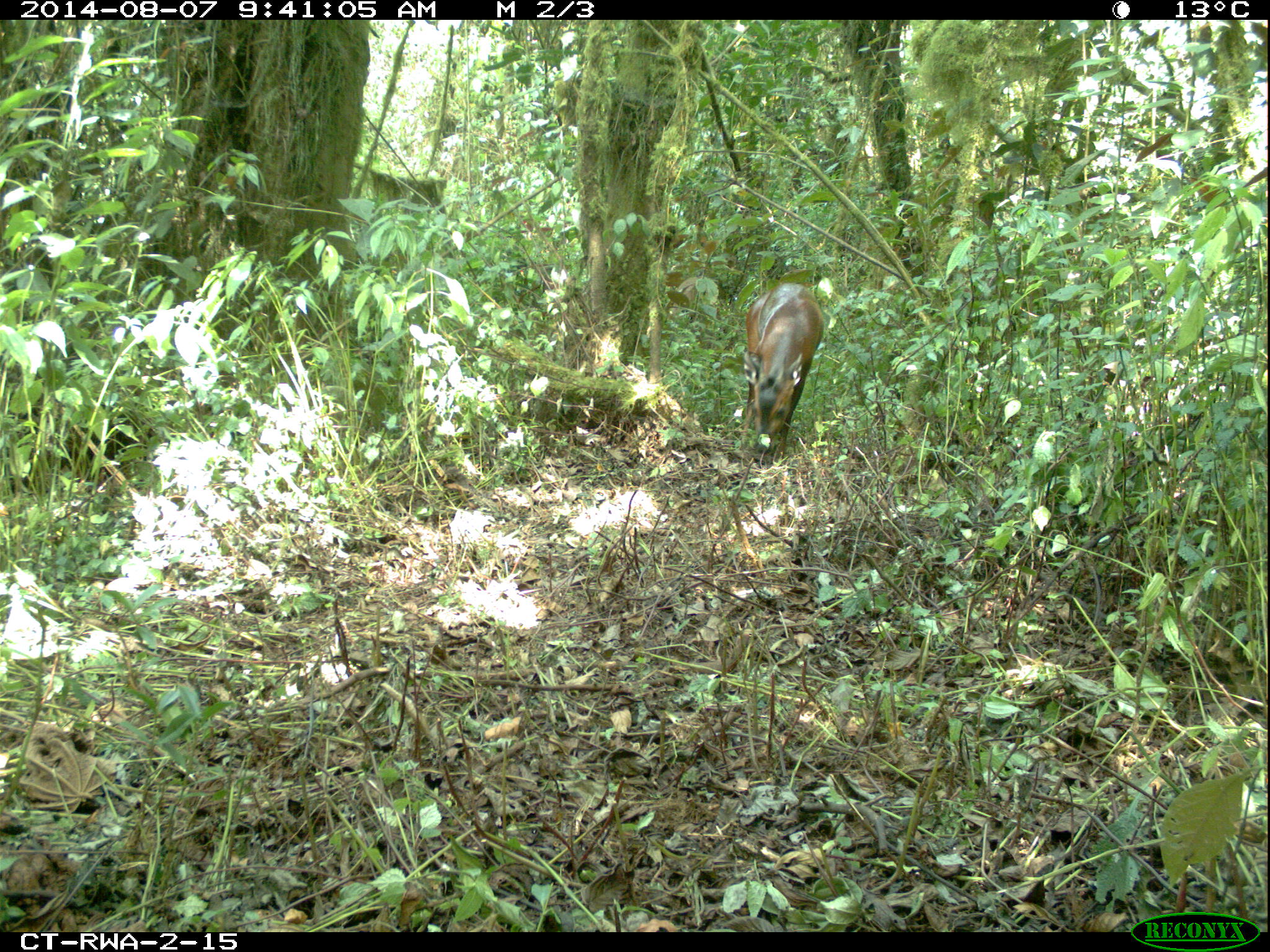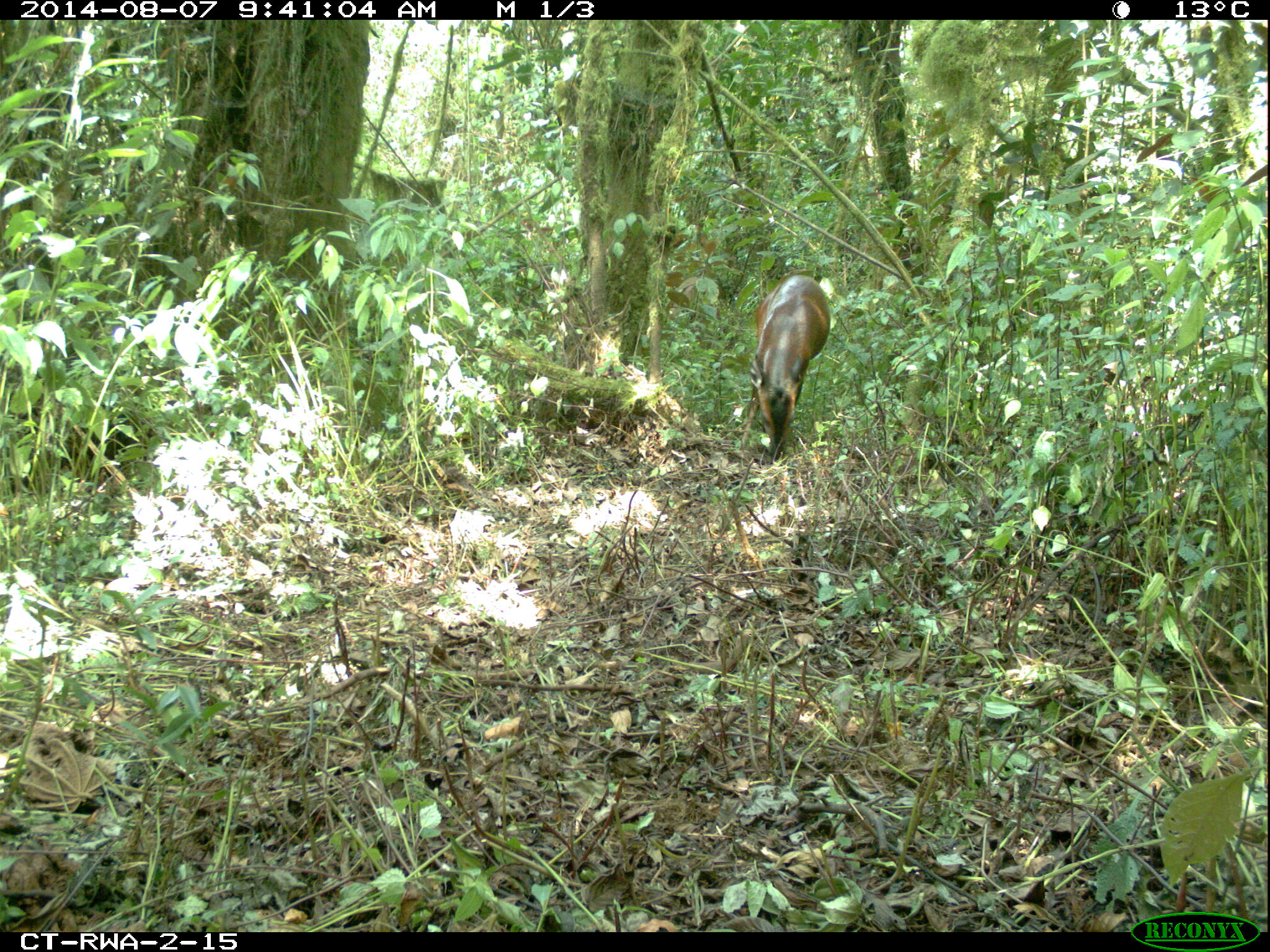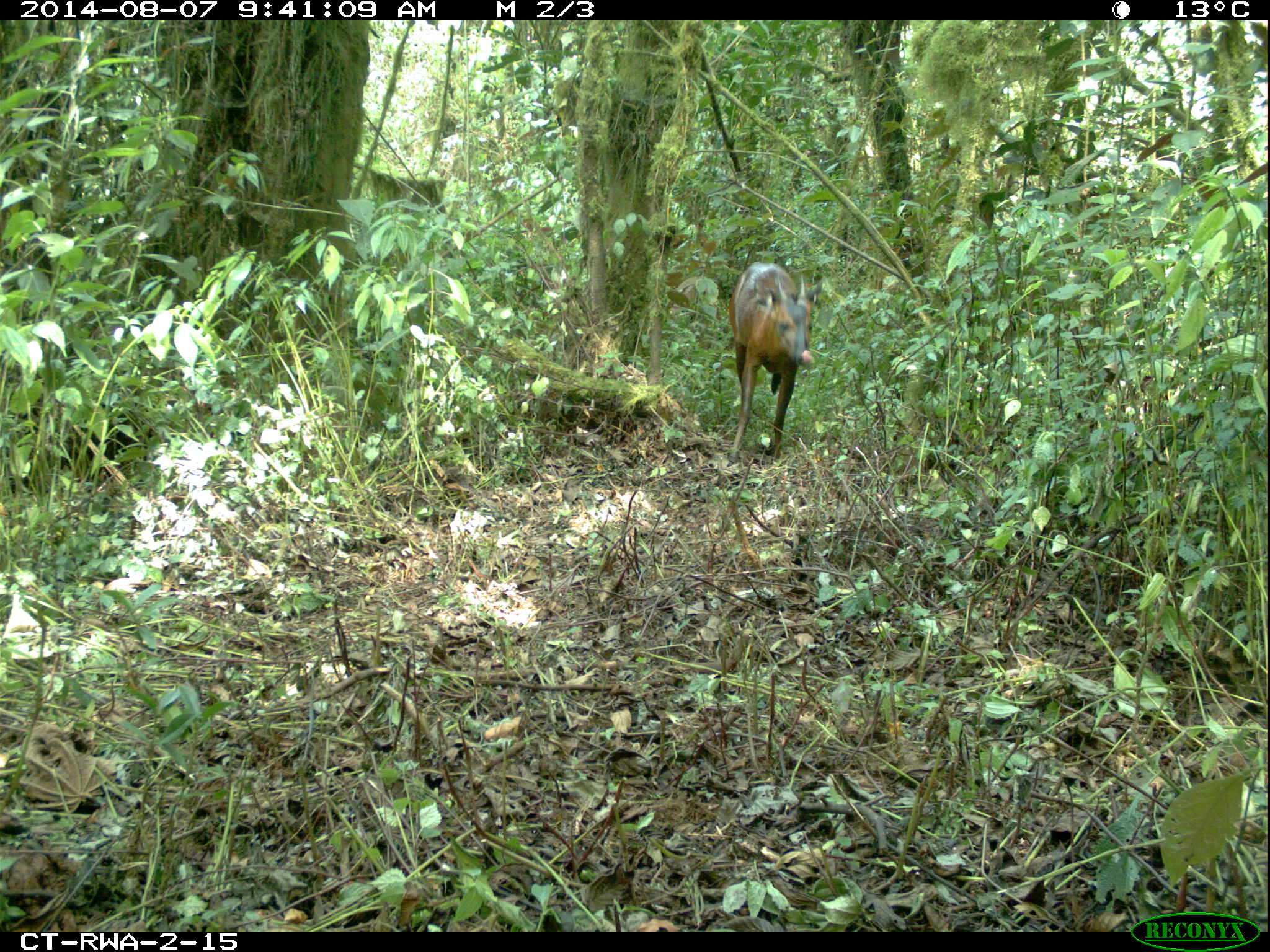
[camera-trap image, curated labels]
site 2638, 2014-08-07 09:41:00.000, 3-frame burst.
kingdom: Animalia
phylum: Chordata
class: Mammalia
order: Artiodactyla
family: Bovidae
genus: Cephalophus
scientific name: Cephalophus nigrifrons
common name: black-fronted duiker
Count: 1.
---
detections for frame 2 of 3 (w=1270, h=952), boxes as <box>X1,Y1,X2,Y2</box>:
cephalophus nigrifrons: <box>739,266,835,464</box>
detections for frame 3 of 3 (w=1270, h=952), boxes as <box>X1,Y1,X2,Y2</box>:
cephalophus nigrifrons: <box>723,258,827,465</box>